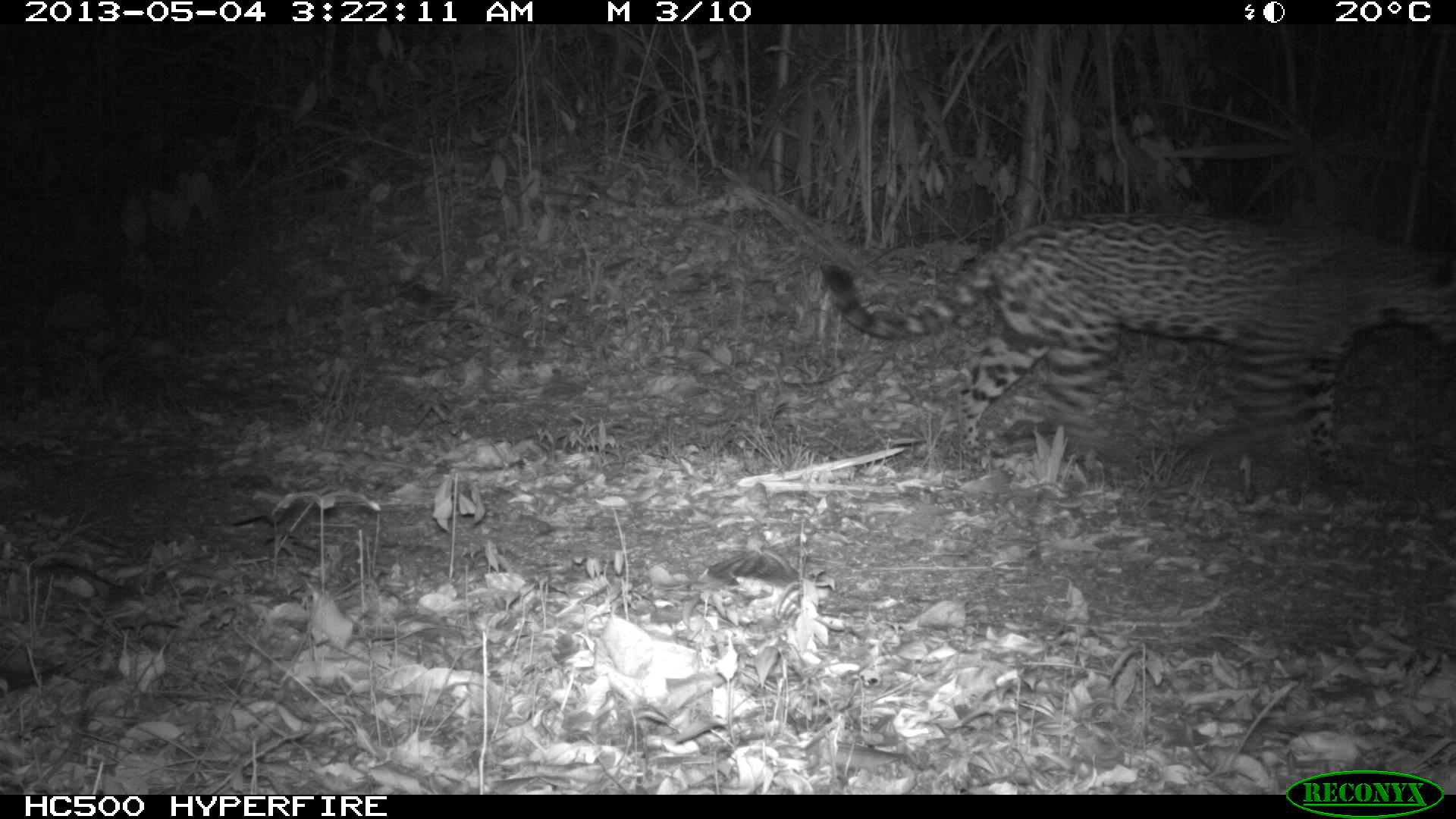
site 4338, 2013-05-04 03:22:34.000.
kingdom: Animalia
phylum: Chordata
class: Mammalia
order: Carnivora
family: Felidae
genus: Panthera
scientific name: Panthera onca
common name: jaguar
Panthera onca (jaguar), count 1, sex female.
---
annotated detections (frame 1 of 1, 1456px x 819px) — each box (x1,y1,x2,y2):
panthera onca: (817,204,1456,489)